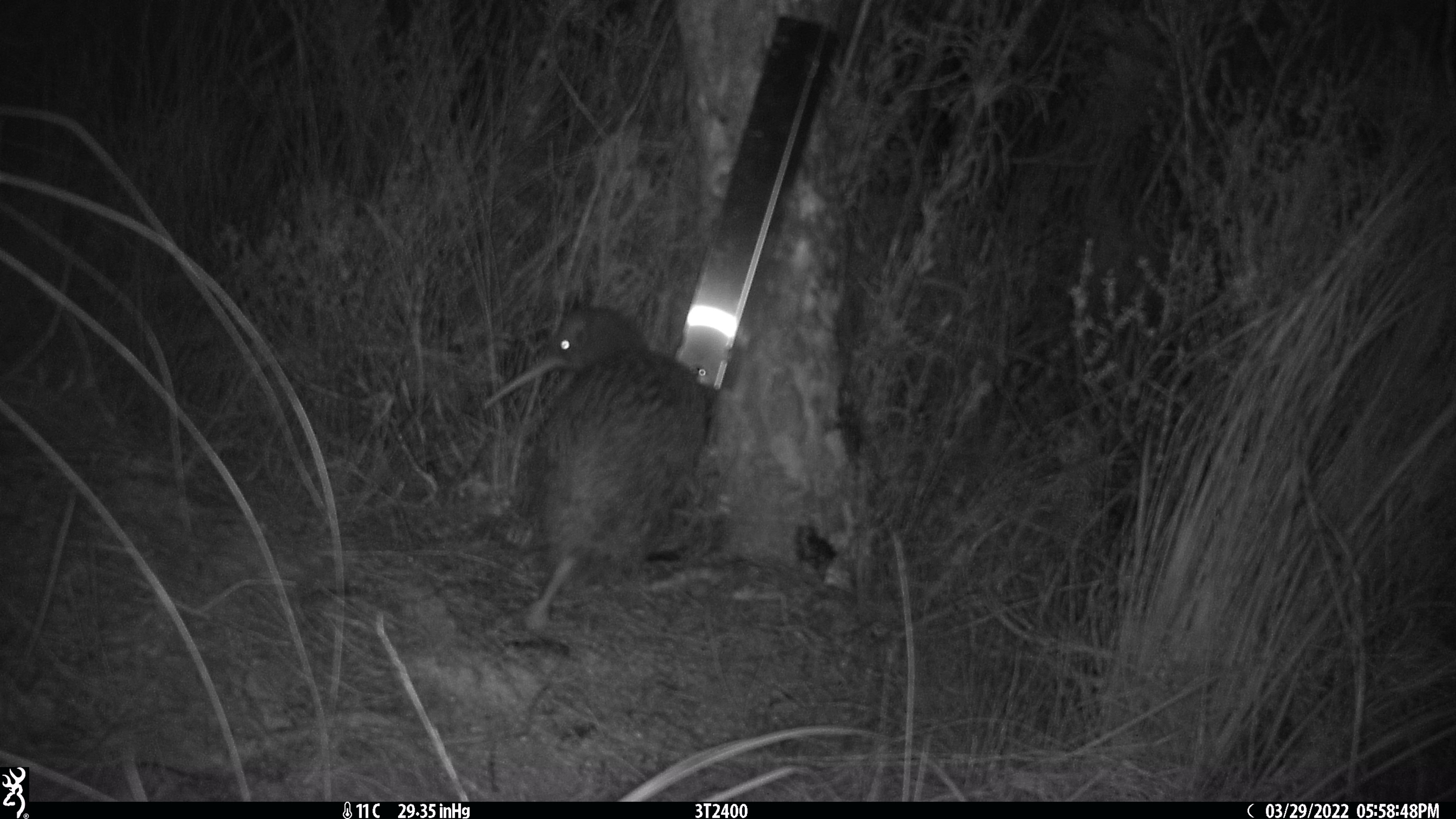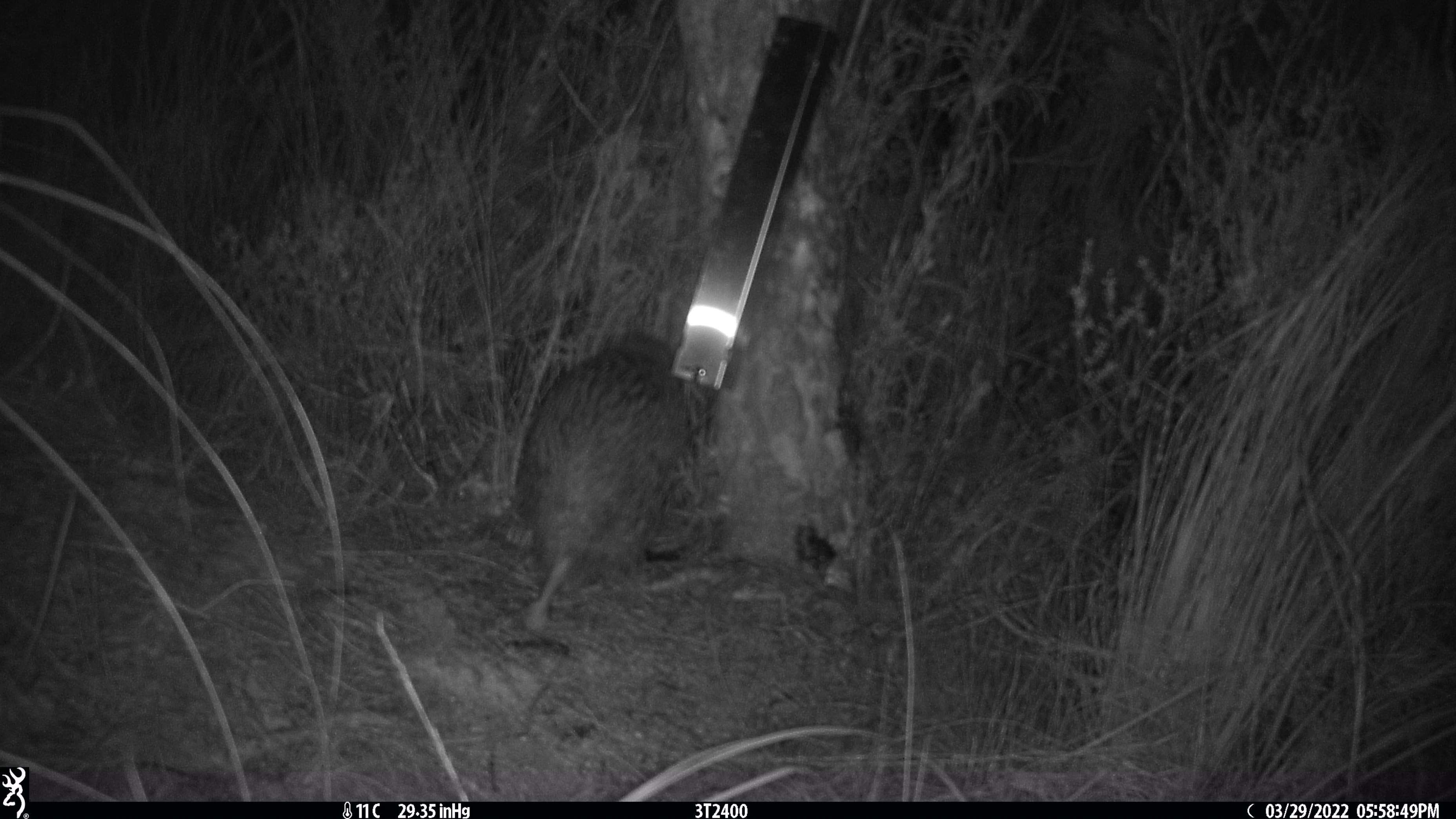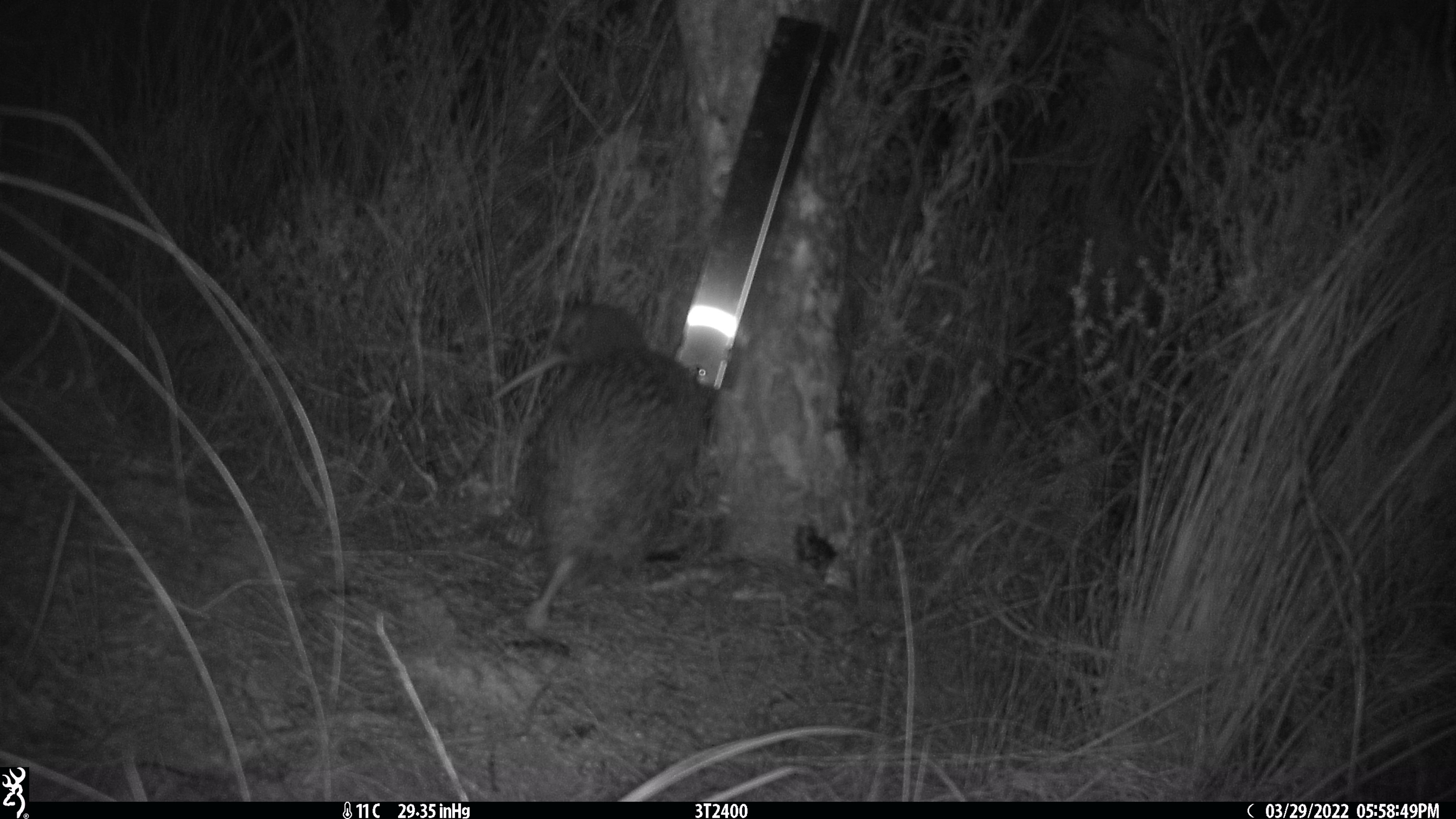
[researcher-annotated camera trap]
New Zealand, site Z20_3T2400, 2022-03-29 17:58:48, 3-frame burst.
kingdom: Animalia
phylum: Chordata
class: Aves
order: Apterygiformes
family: Apterygidae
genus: Apteryx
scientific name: Apteryx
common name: kiwi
Kiwi (Apteryx).